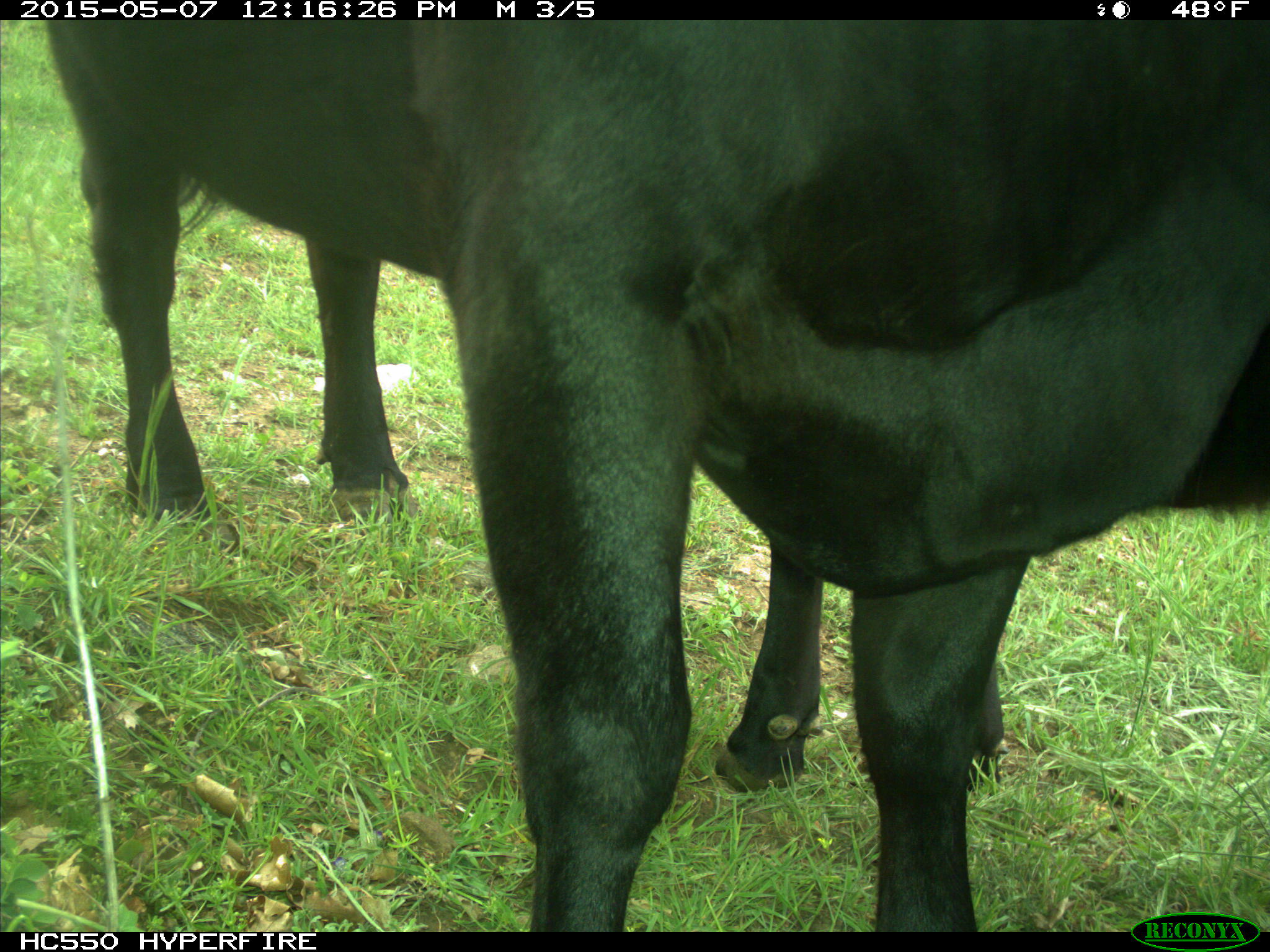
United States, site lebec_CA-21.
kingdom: Animalia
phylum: Chordata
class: Mammalia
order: Artiodactyla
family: Bovidae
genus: Bos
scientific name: Bos taurus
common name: domestic cow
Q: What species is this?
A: Bos taurus (domestic cow).